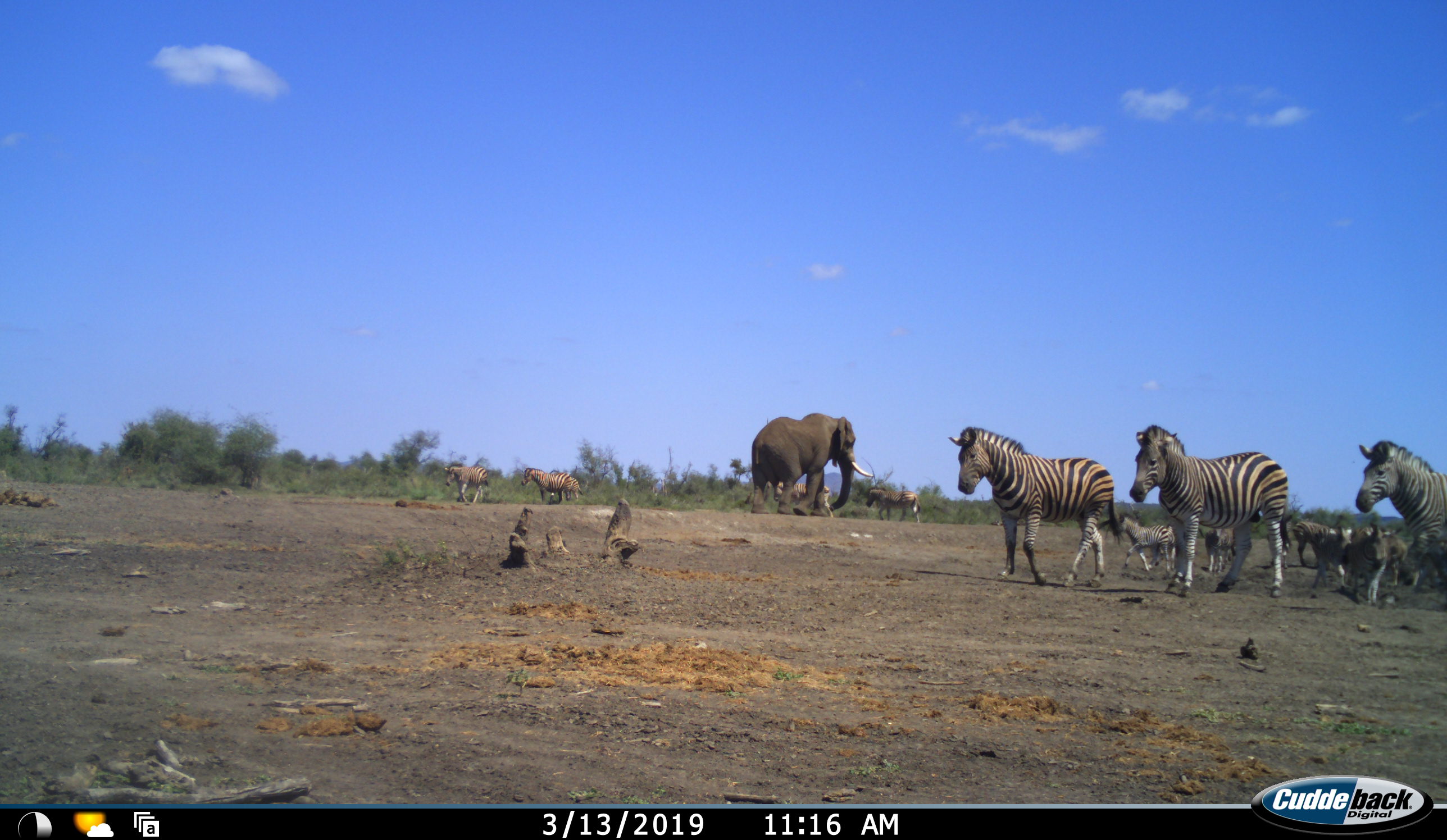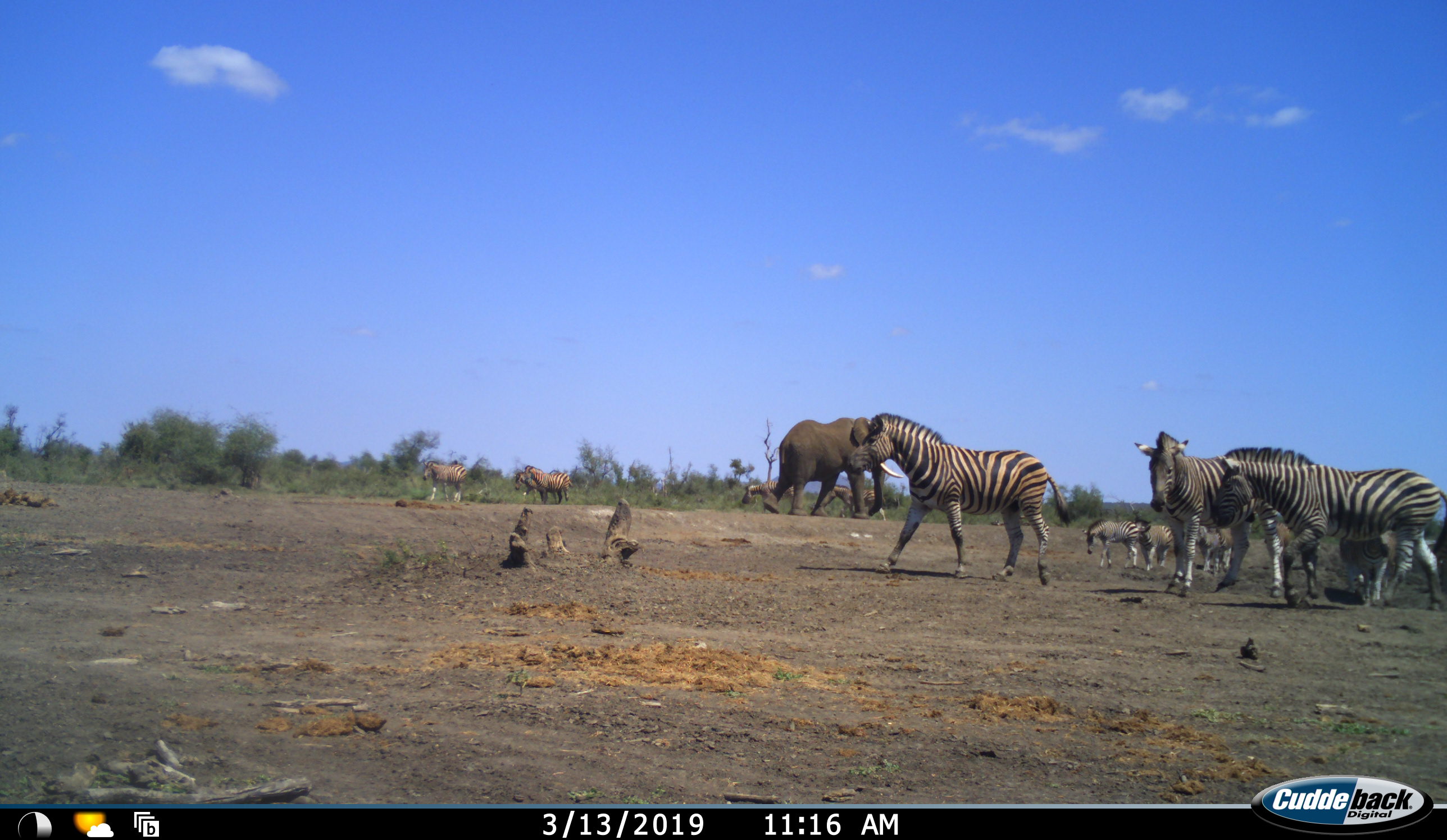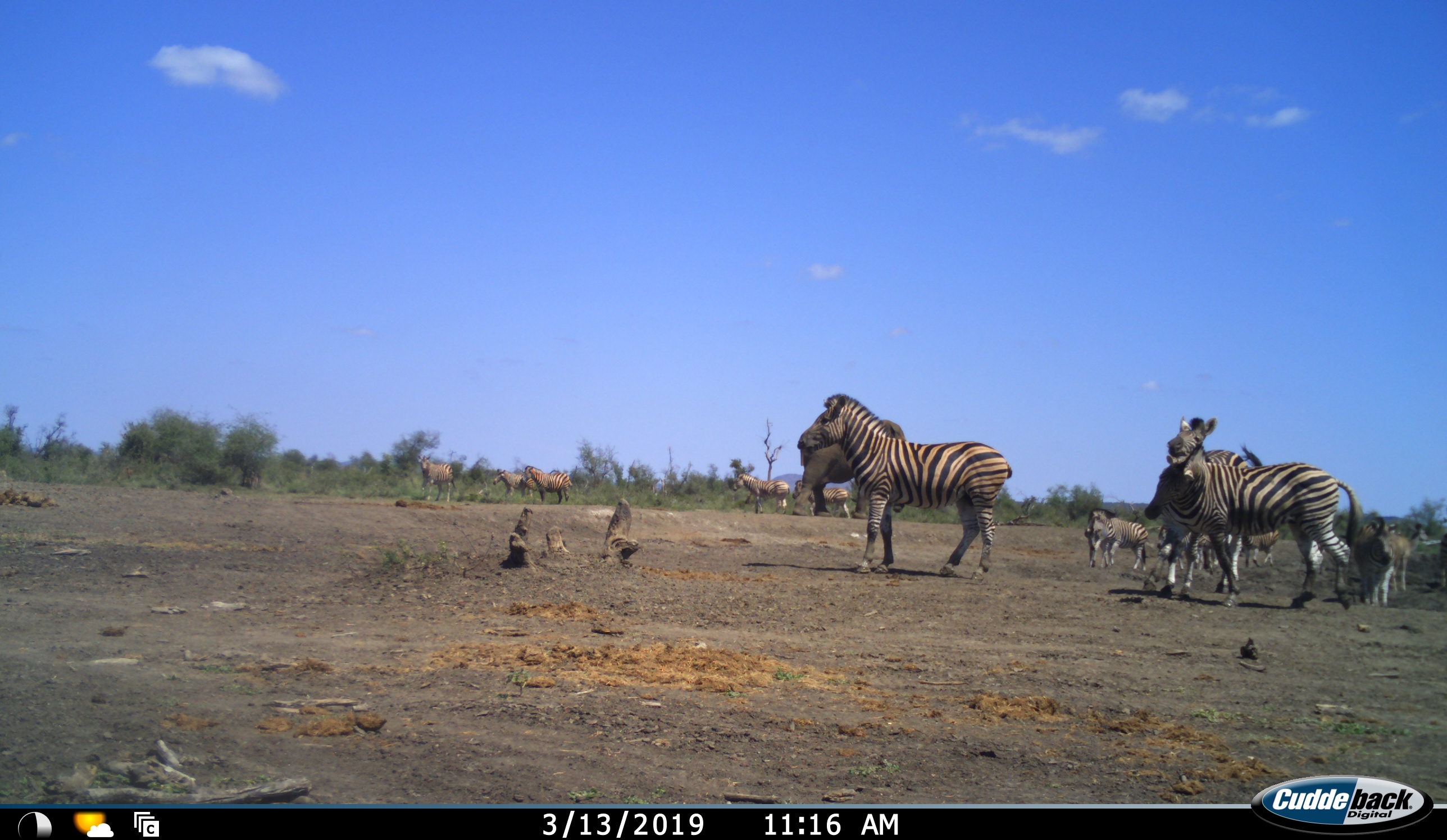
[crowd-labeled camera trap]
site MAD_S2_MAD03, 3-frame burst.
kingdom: Animalia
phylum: Chordata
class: Mammalia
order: Proboscidea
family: Elephantidae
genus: Loxodonta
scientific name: Loxodonta africana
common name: african bush elephant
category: elephant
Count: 1.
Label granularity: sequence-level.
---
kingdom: Animalia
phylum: Chordata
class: Mammalia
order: Perissodactyla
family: Equidae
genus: Equus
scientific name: Equus quagga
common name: plains zebra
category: zebraplains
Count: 11-50.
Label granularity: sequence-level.